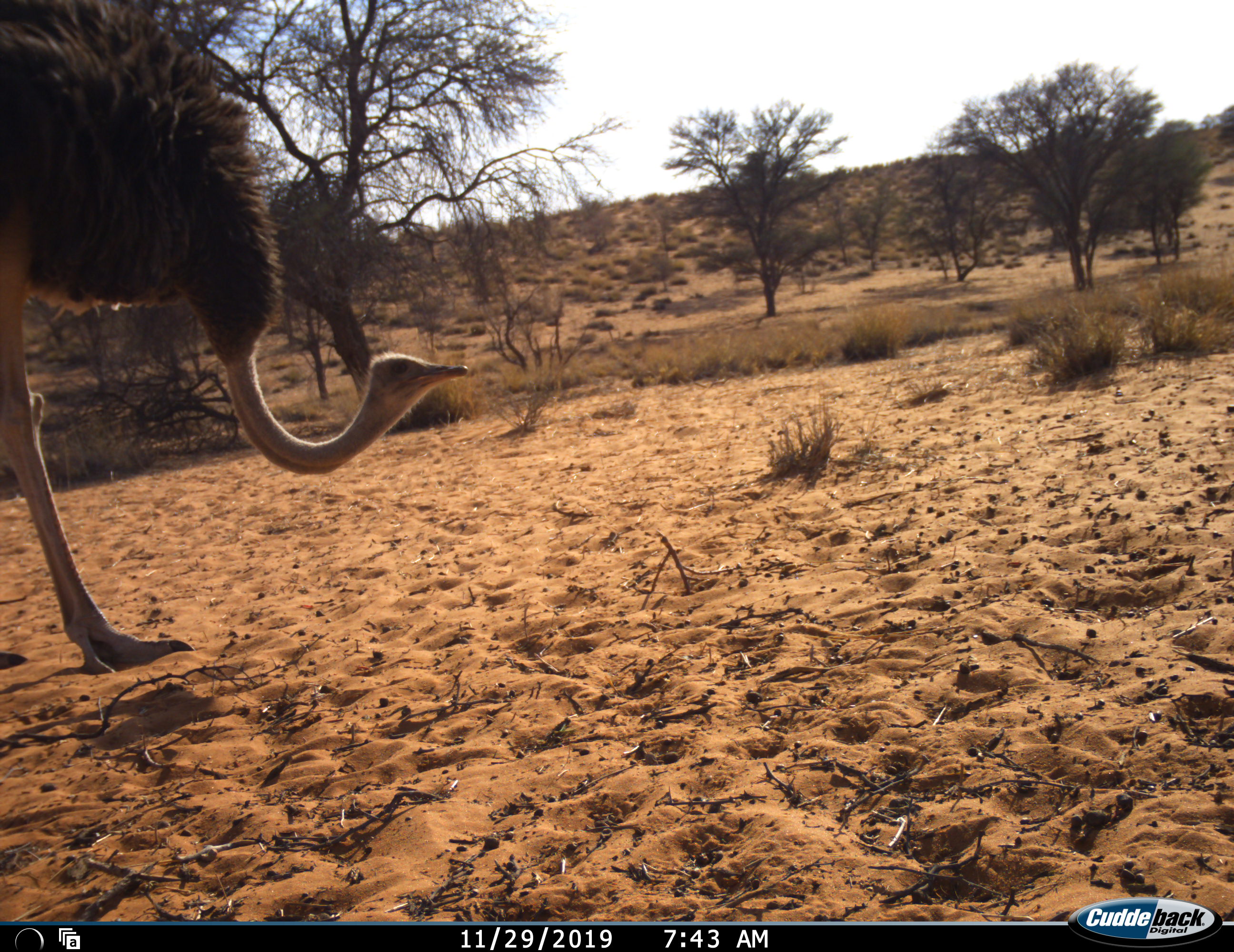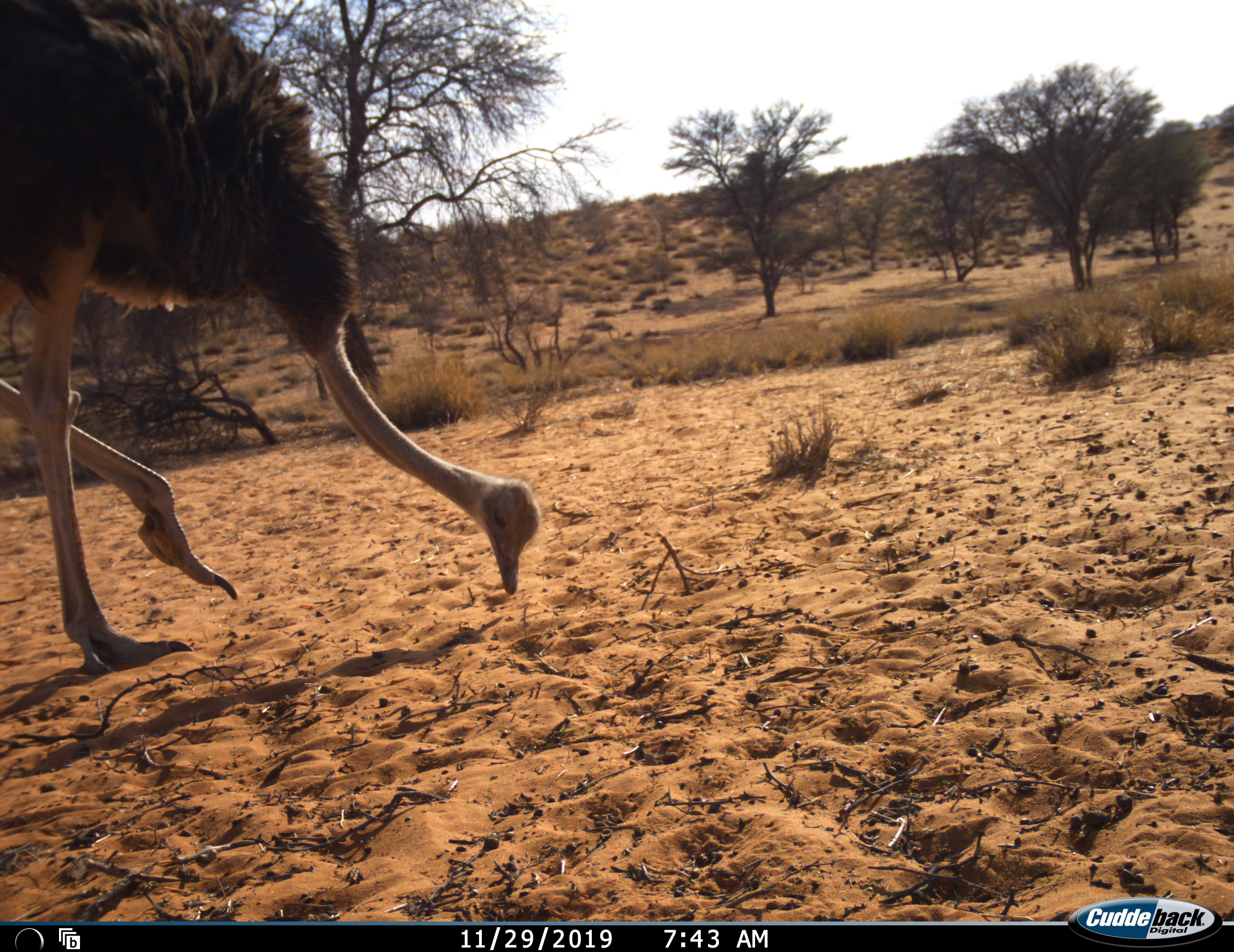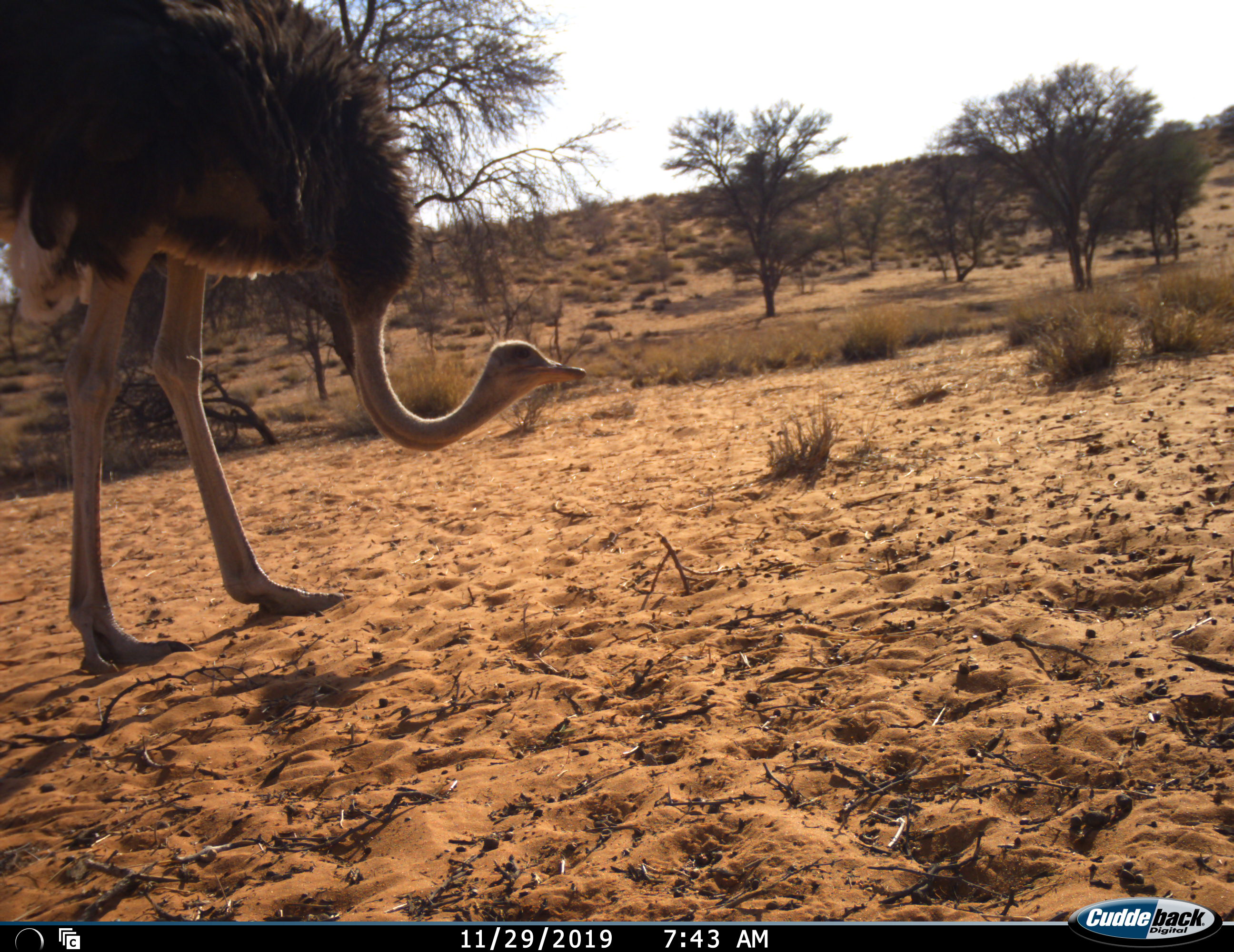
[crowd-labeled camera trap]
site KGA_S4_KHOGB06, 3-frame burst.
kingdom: Animalia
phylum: Chordata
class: Aves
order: Struthioniformes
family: Struthionidae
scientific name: Struthionidae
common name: ostrich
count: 1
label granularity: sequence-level